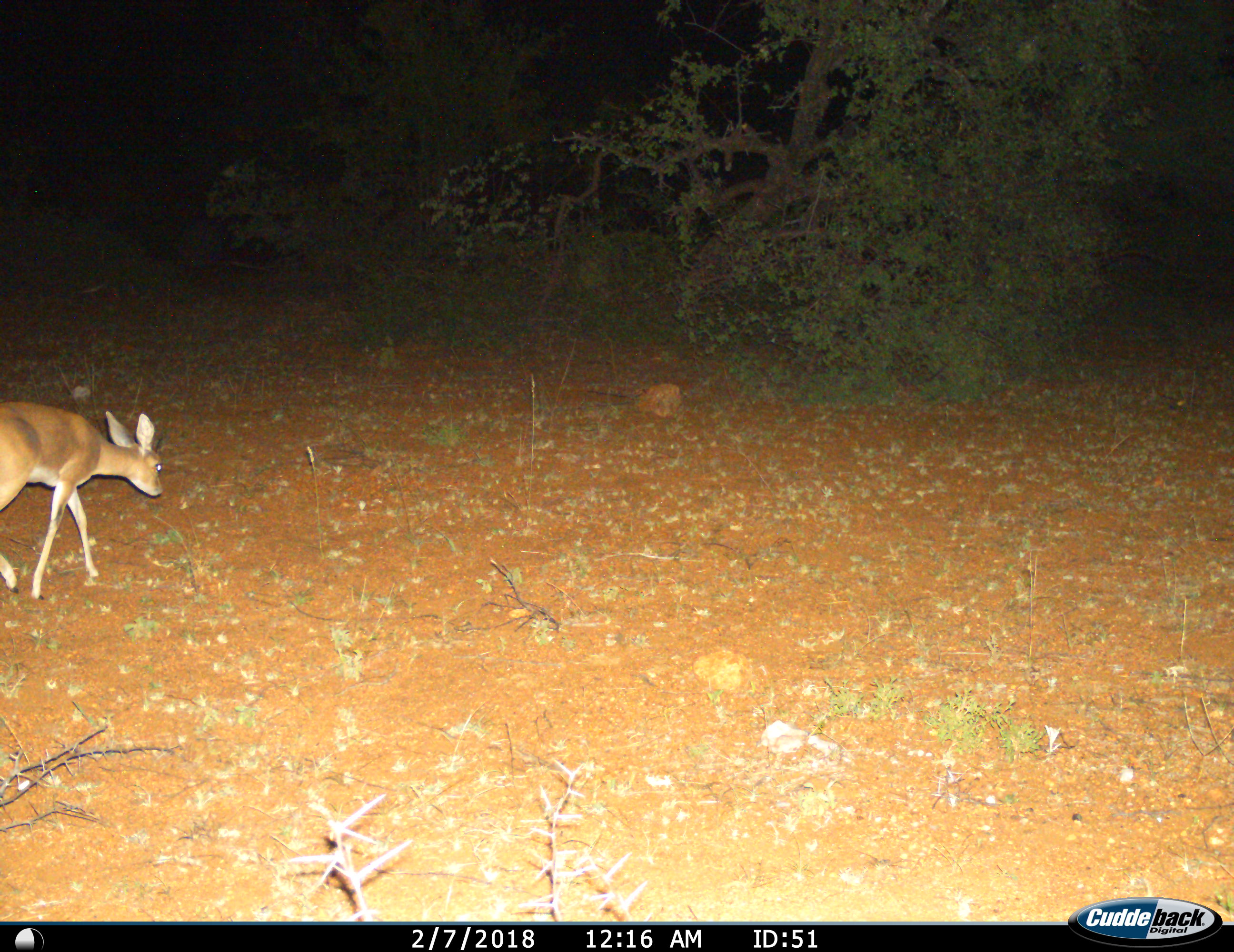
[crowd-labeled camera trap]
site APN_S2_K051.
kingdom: Animalia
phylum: Chordata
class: Mammalia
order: Artiodactyla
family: Bovidae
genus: Raphicerus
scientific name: Raphicerus campestris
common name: steenbok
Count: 1.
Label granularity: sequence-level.